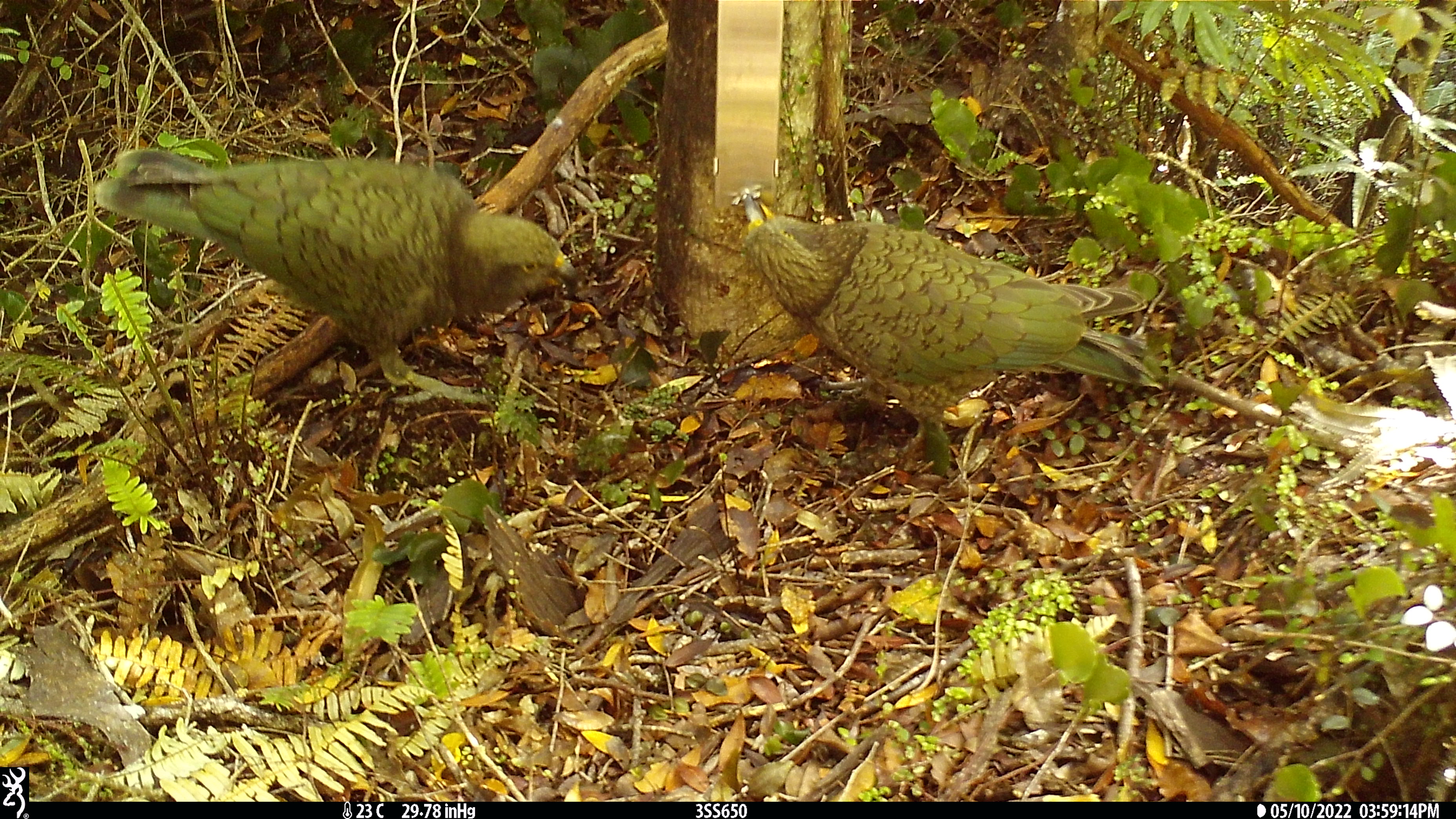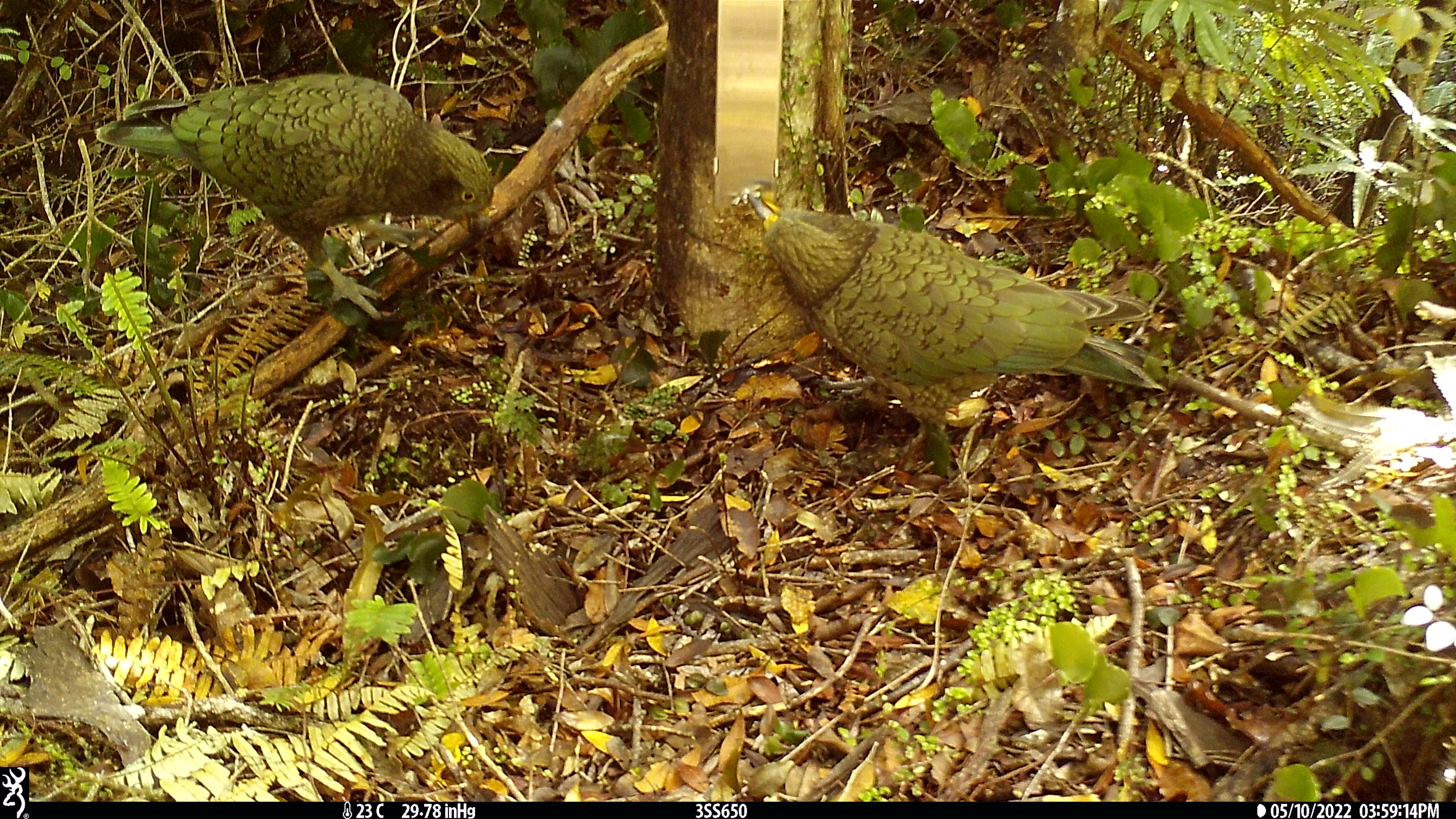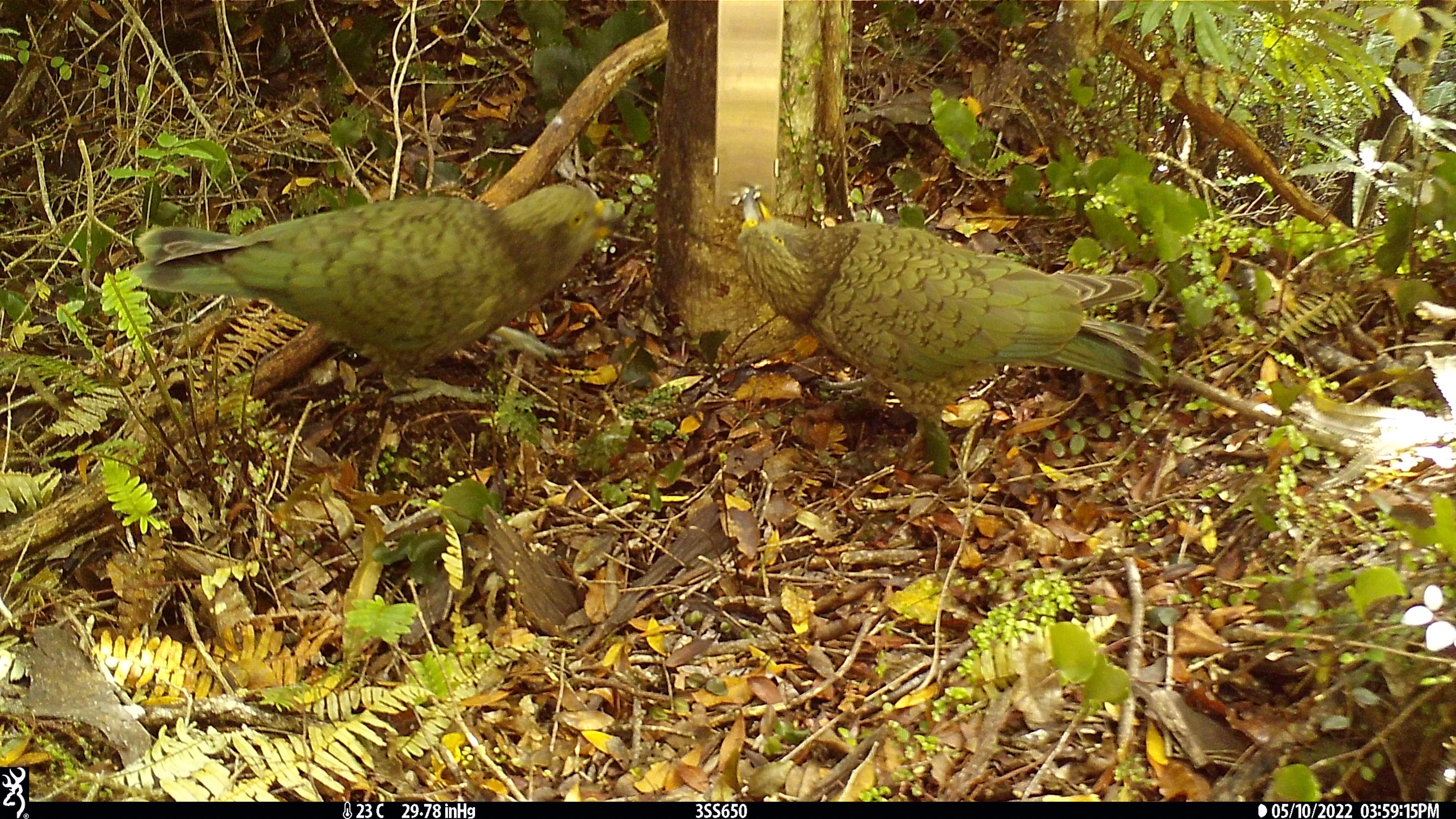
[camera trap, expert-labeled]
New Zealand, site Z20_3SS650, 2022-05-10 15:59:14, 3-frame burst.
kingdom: Animalia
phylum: Chordata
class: Aves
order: Psittaciformes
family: Strigopidae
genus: Nestor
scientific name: Nestor notabilis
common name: kea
Kea (Nestor notabilis).